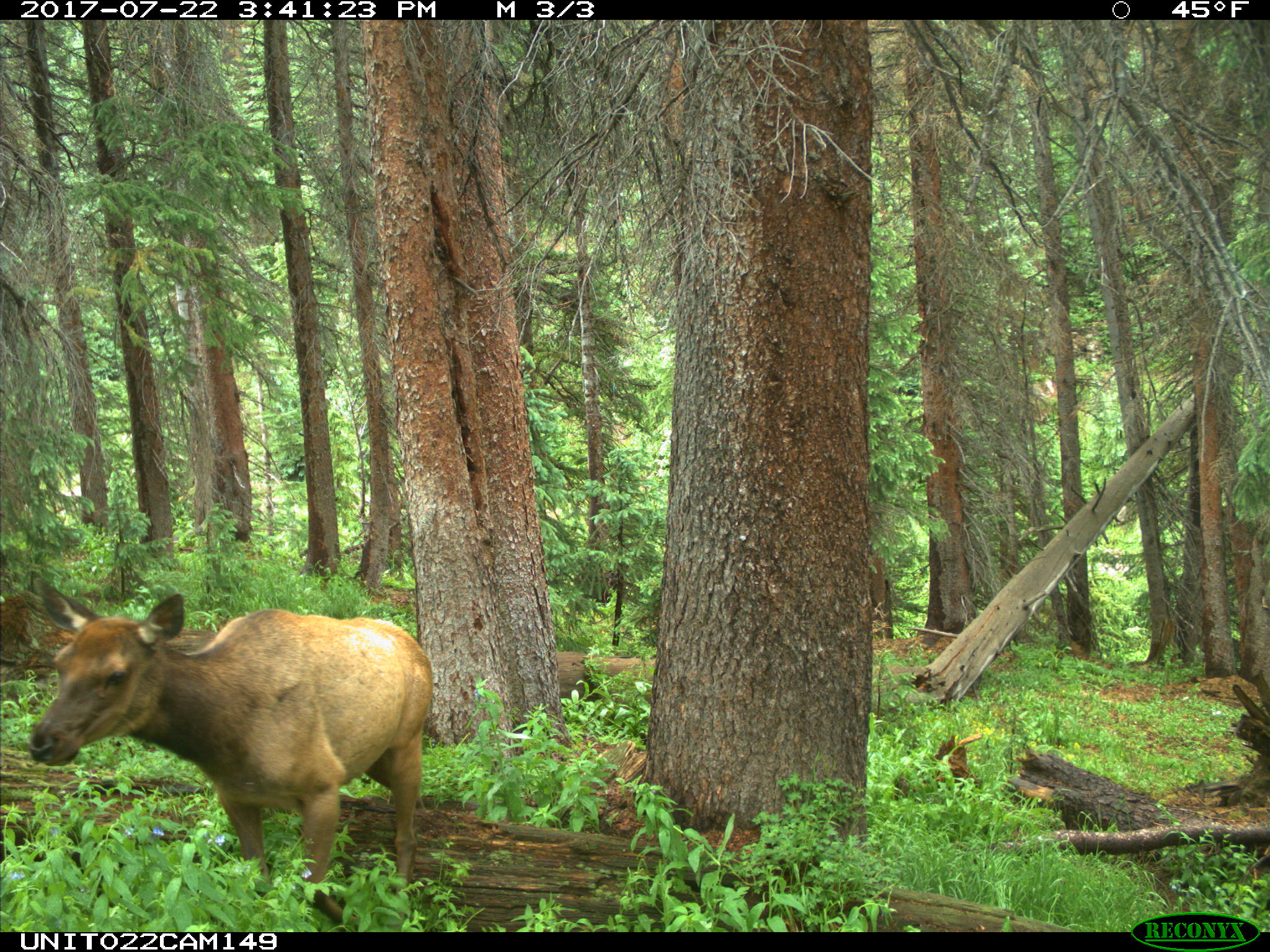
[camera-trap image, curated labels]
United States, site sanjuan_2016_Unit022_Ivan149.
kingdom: Animalia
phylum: Chordata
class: Mammalia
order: Artiodactyla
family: Cervidae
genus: Cervus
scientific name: Cervus elaphus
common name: red deer